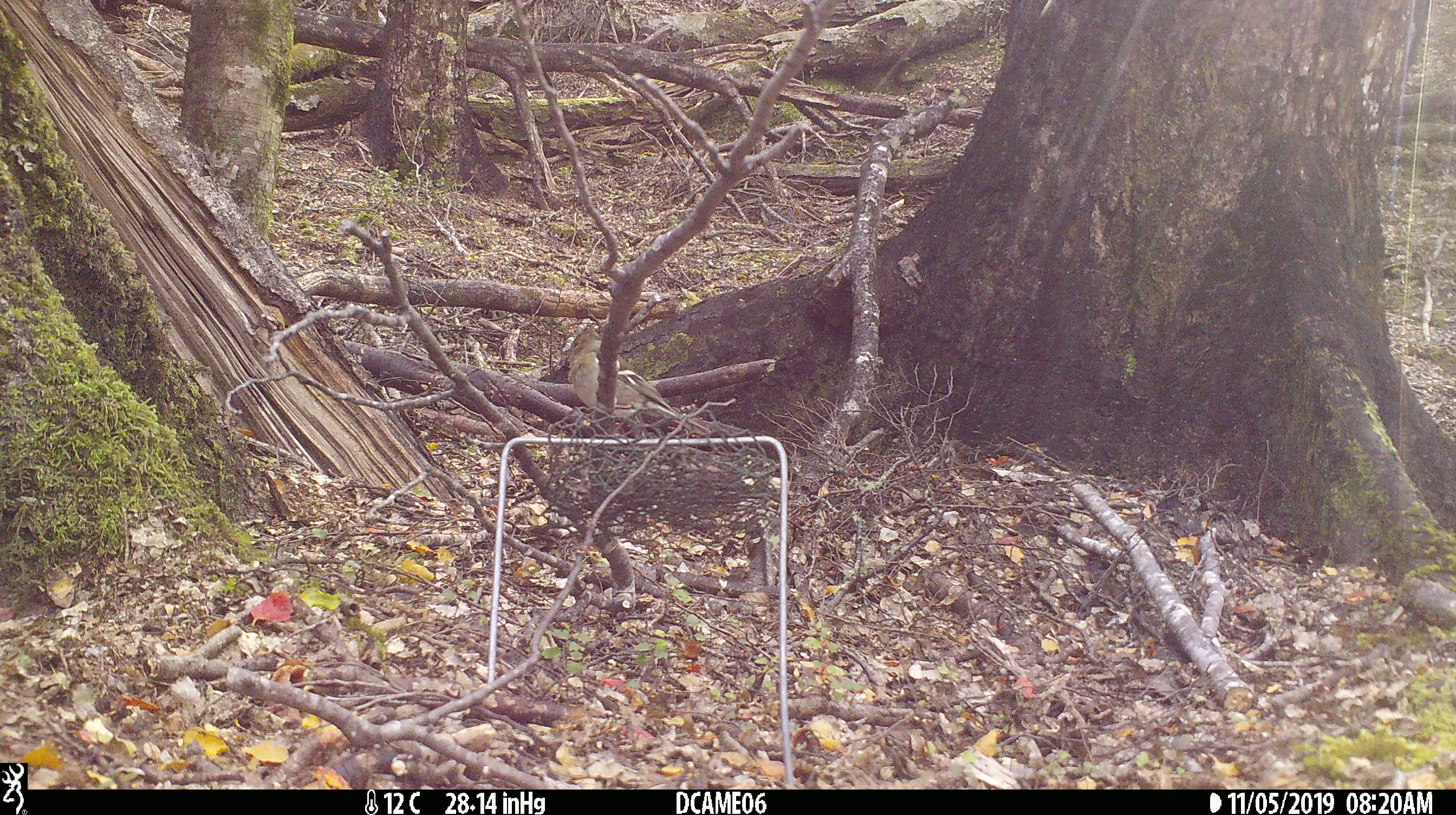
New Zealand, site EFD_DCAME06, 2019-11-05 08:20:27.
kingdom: Animalia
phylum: Chordata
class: Aves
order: Passeriformes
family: Fringillidae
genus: Fringilla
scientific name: Fringilla coelebs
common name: common chaffinch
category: chaffinch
Chaffinch (common chaffinch) (Fringilla coelebs).